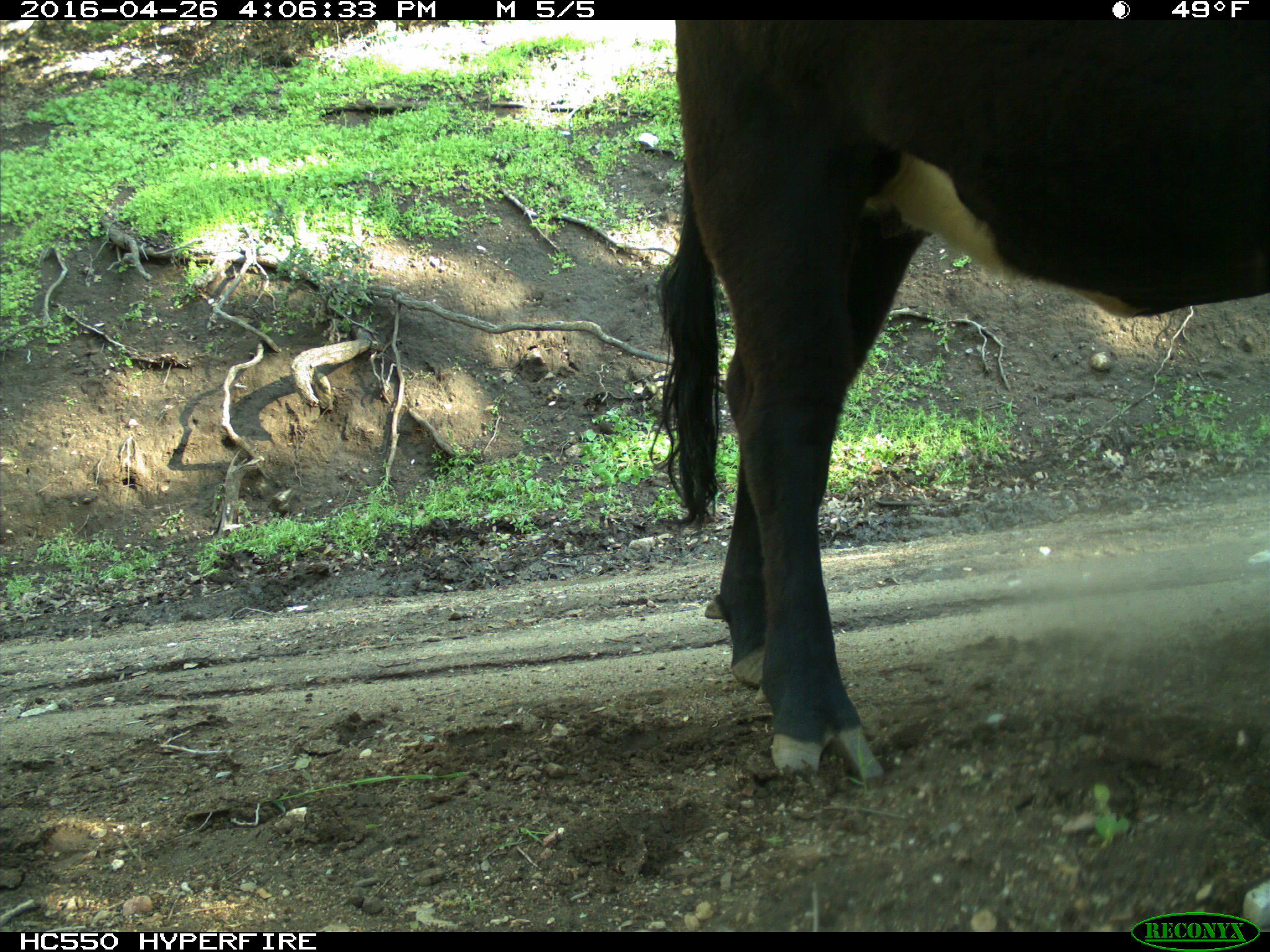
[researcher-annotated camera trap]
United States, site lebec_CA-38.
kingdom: Animalia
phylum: Chordata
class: Mammalia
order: Artiodactyla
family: Bovidae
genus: Bos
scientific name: Bos taurus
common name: domestic cow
Bos taurus (domestic cow).